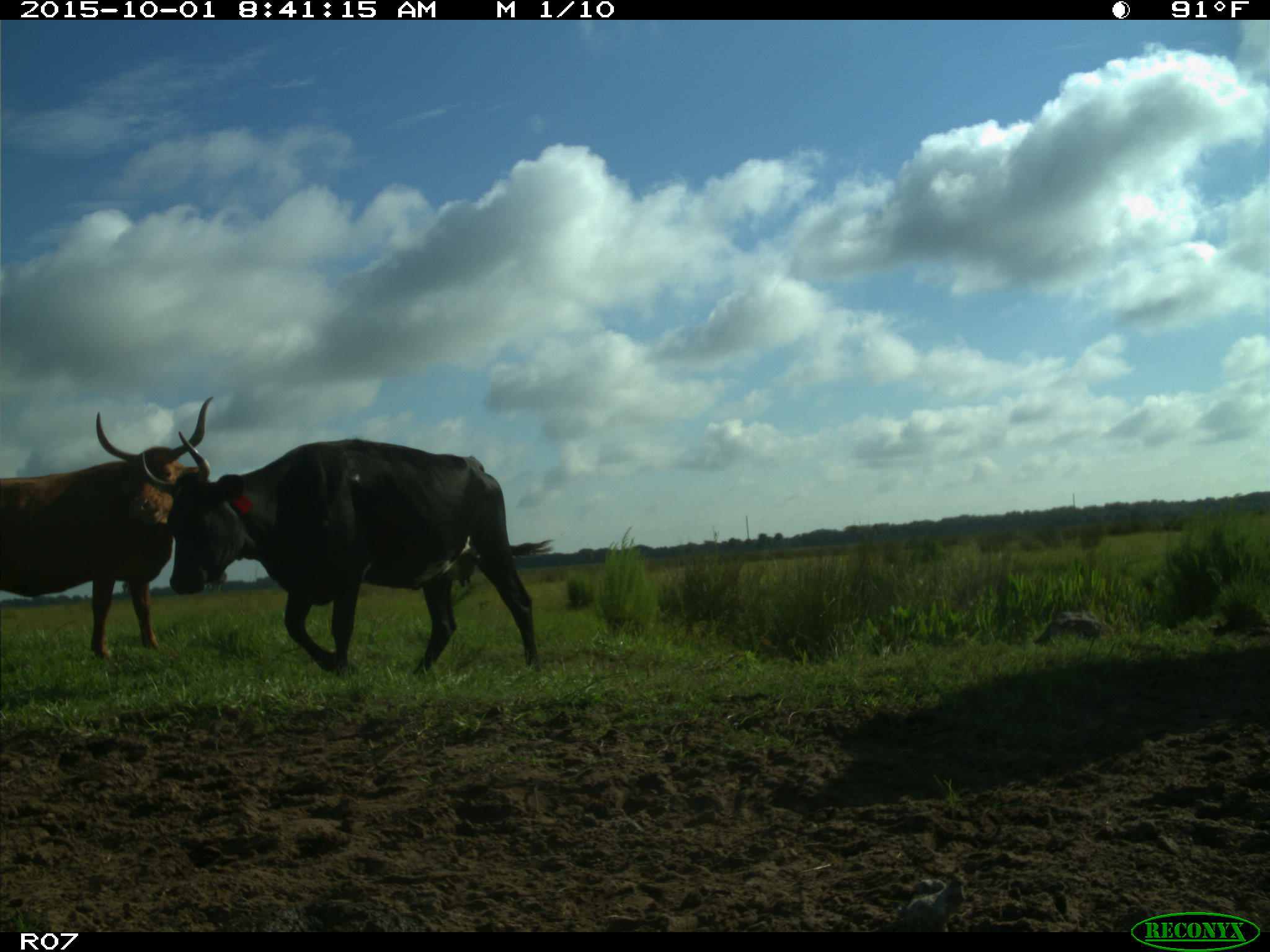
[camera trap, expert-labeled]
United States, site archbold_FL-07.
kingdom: Animalia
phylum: Chordata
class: Mammalia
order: Artiodactyla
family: Bovidae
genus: Bos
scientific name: Bos taurus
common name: domestic cow